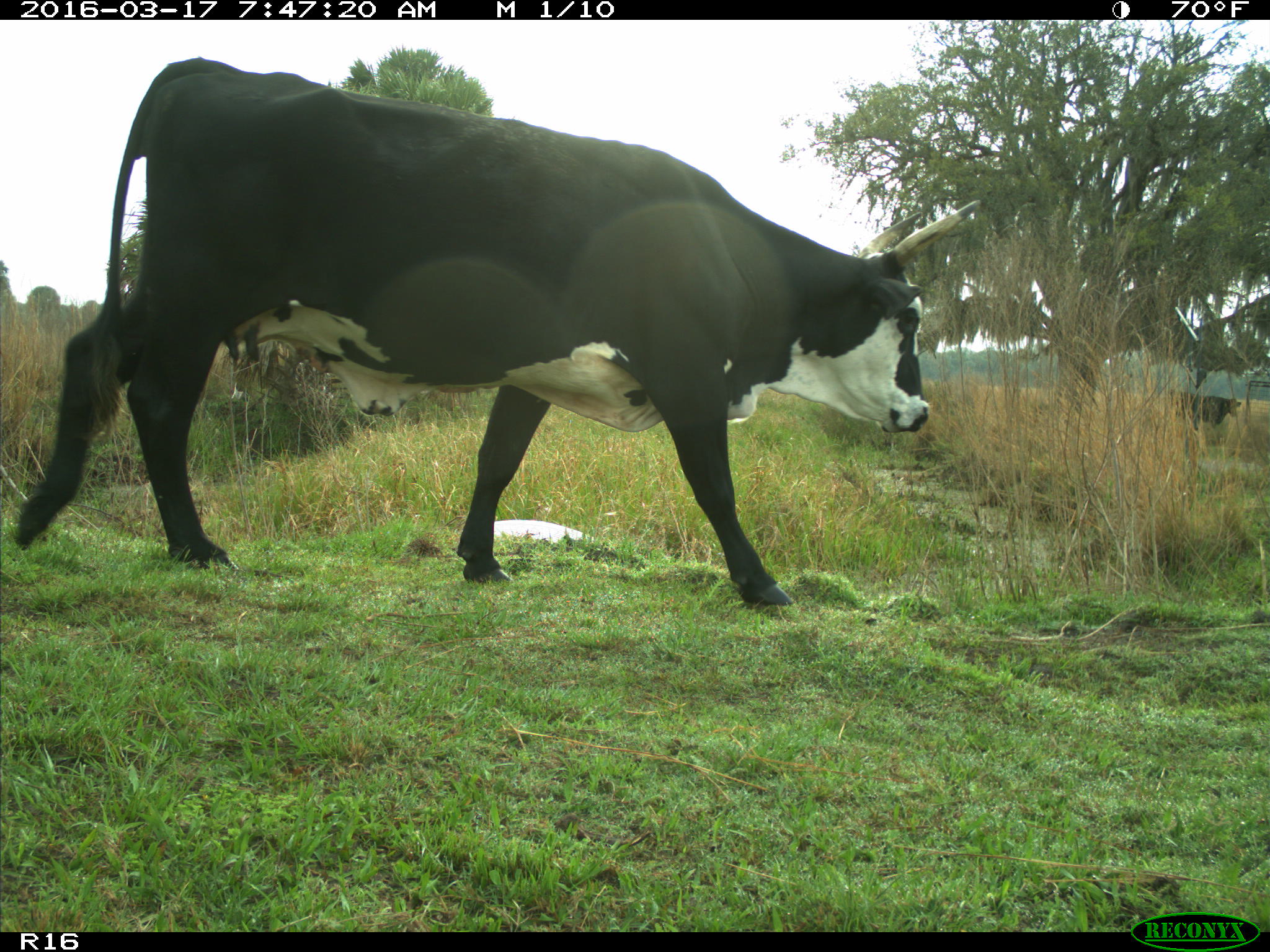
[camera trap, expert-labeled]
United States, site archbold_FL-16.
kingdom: Animalia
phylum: Chordata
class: Mammalia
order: Artiodactyla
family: Bovidae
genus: Bos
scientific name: Bos taurus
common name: domestic cow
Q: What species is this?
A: Bos taurus (domestic cow).